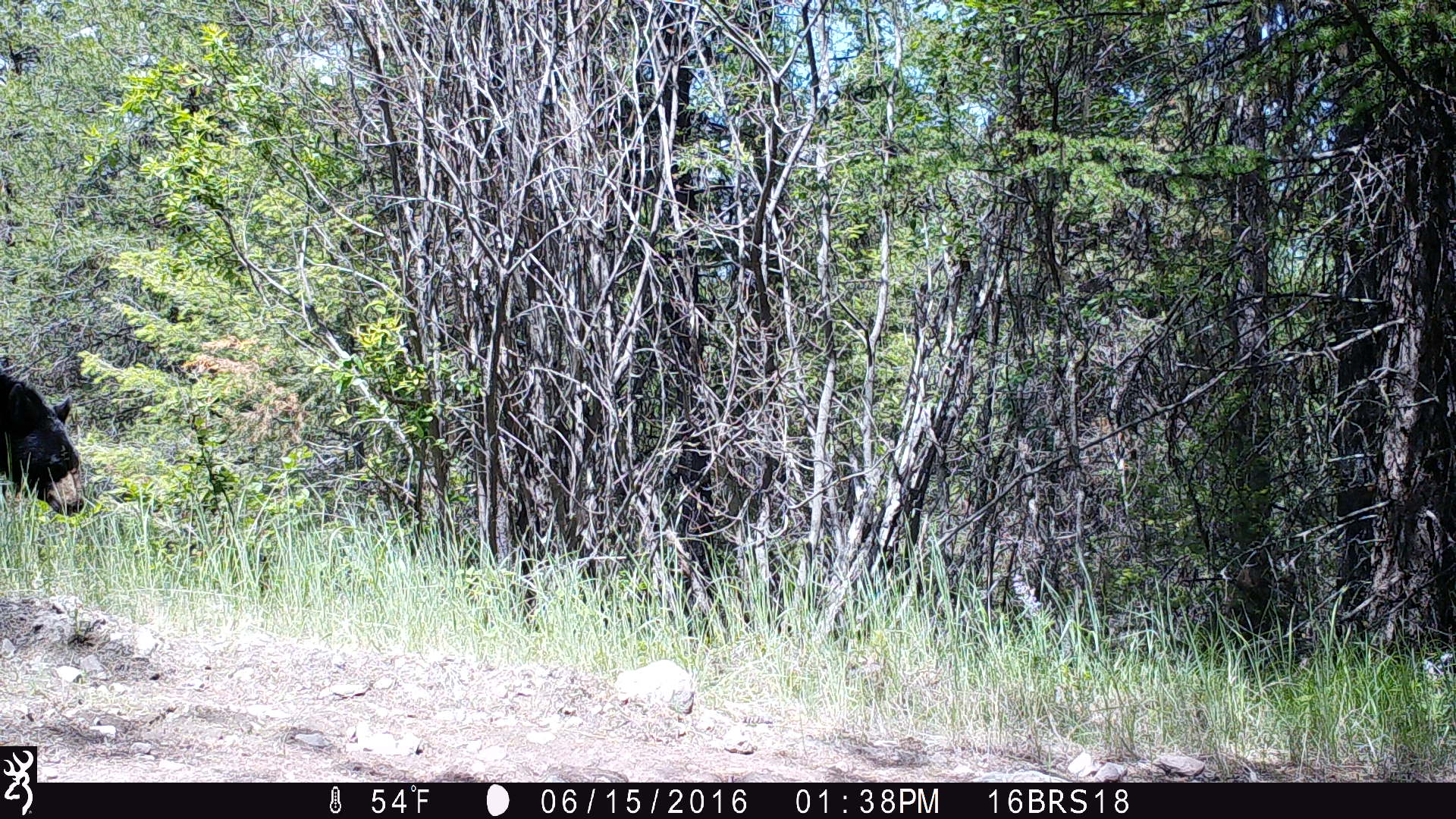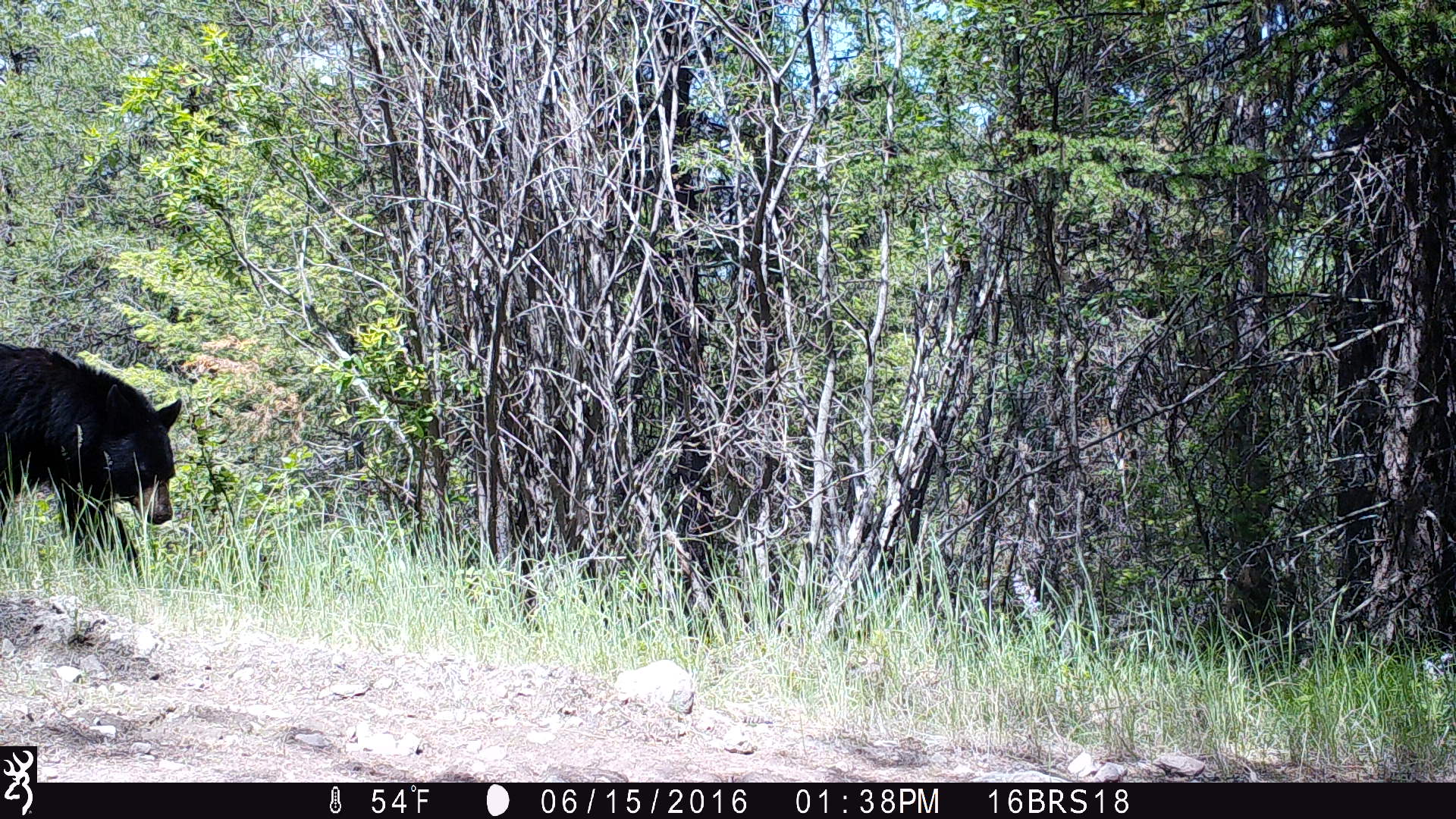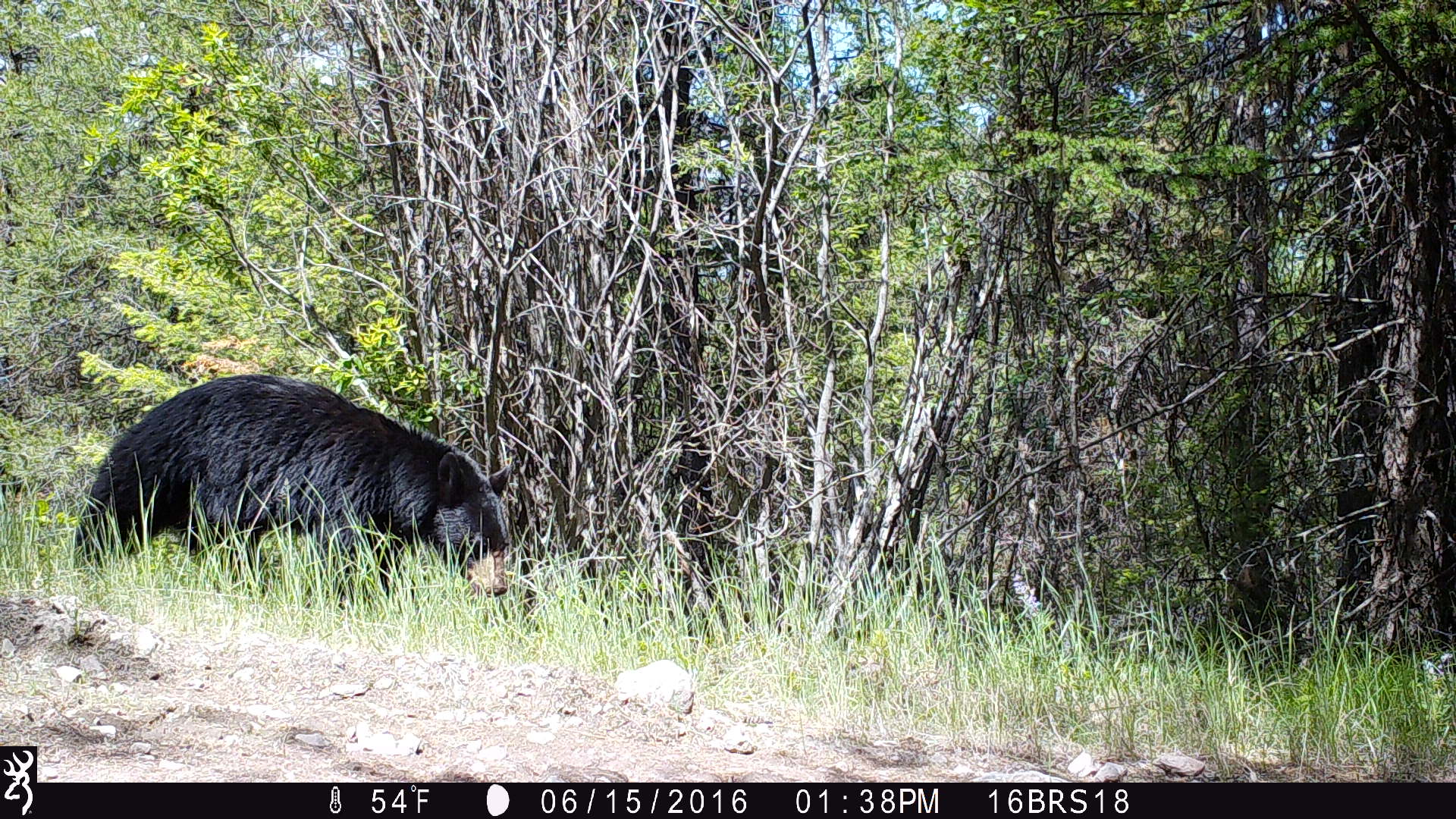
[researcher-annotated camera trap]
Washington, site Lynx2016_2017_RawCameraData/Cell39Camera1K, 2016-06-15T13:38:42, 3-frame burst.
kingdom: Animalia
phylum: Chordata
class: Mammalia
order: Carnivora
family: Ursidae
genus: Ursus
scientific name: Ursus americanus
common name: american black bear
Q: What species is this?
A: Ursus americanus (american black bear).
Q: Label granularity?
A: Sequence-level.